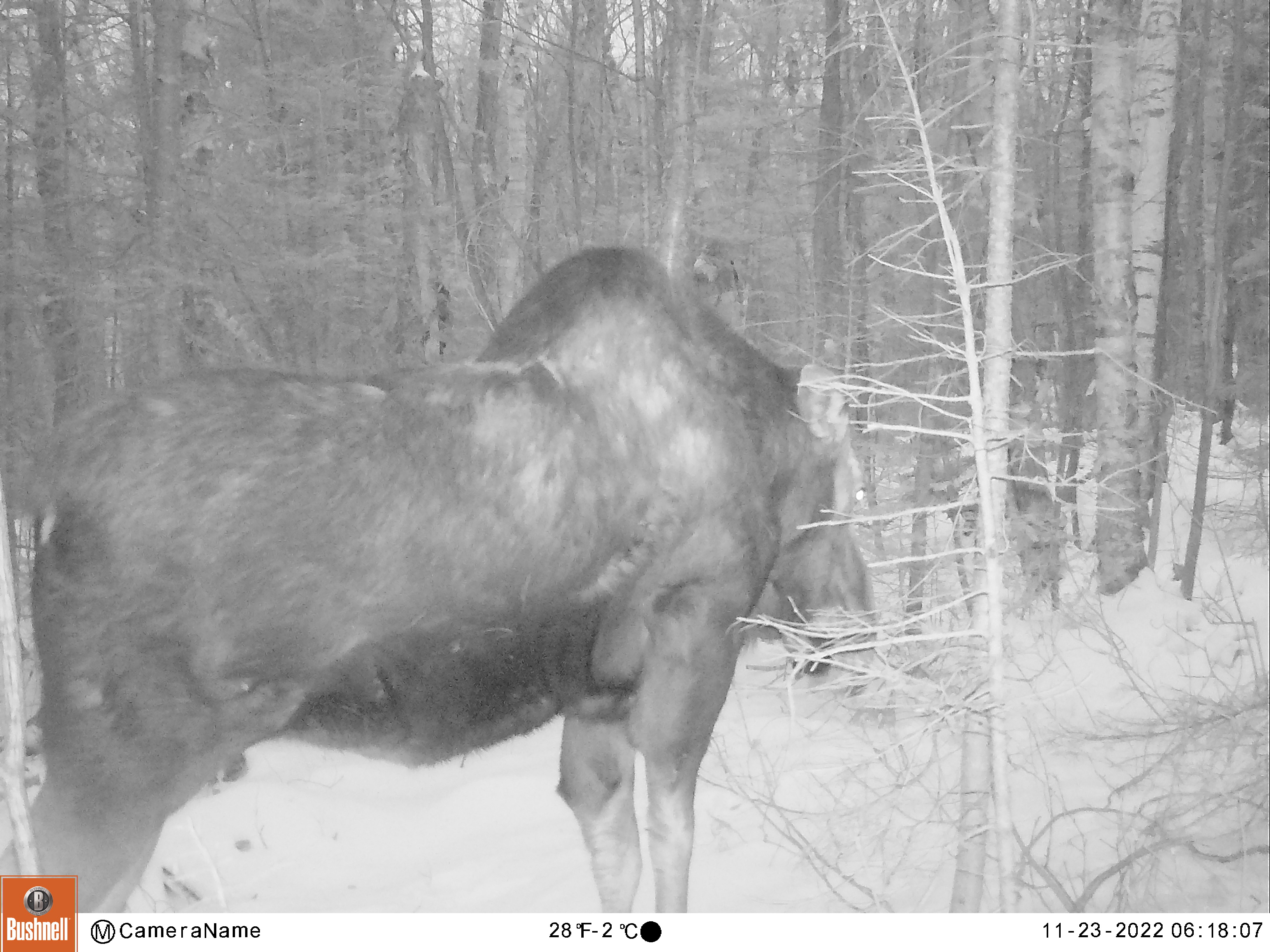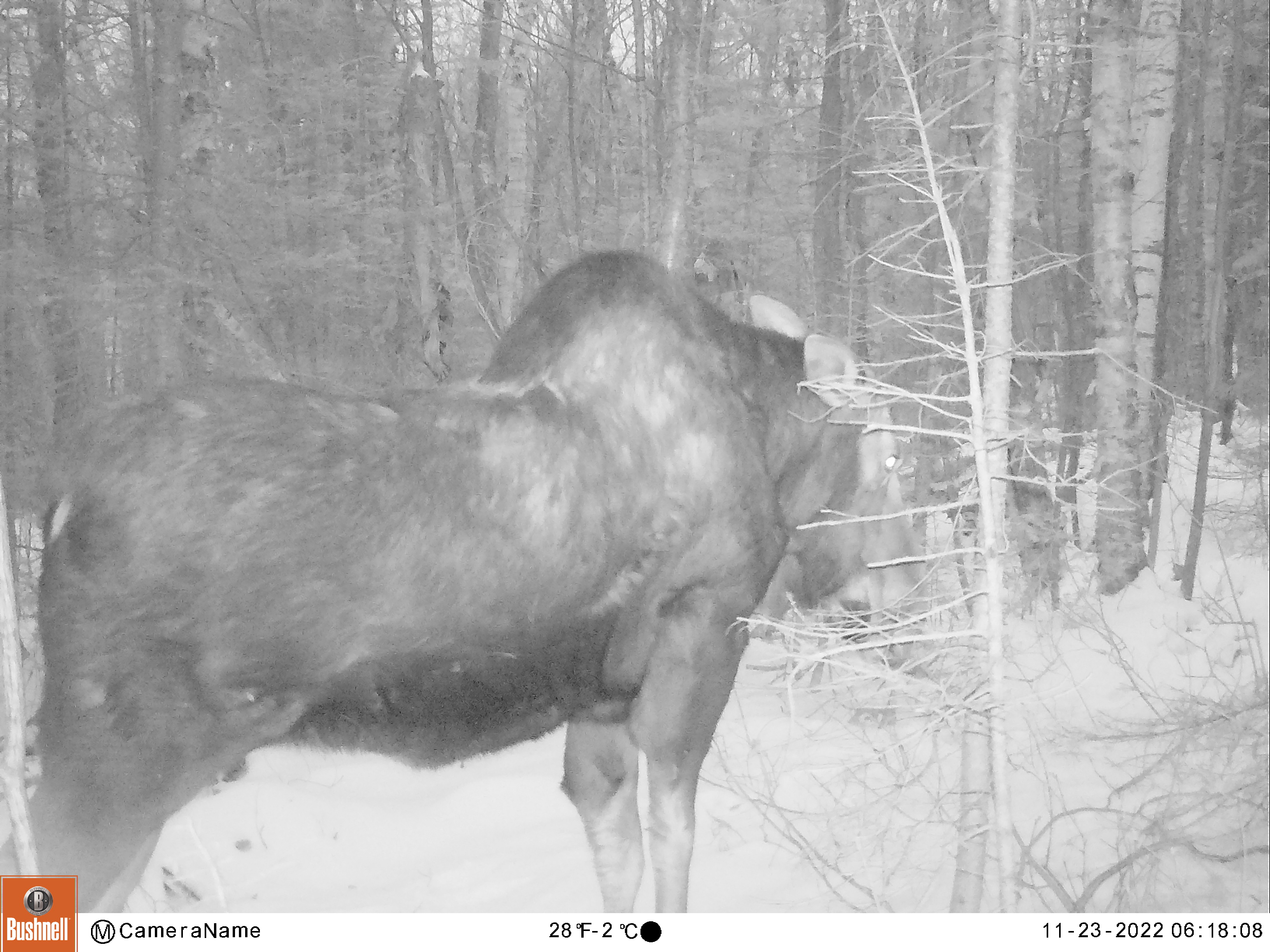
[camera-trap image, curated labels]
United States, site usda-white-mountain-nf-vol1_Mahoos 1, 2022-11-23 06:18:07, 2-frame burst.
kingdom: Animalia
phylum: Chordata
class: Mammalia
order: Artiodactyla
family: Cervidae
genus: Alces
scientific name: Alces alces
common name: moose